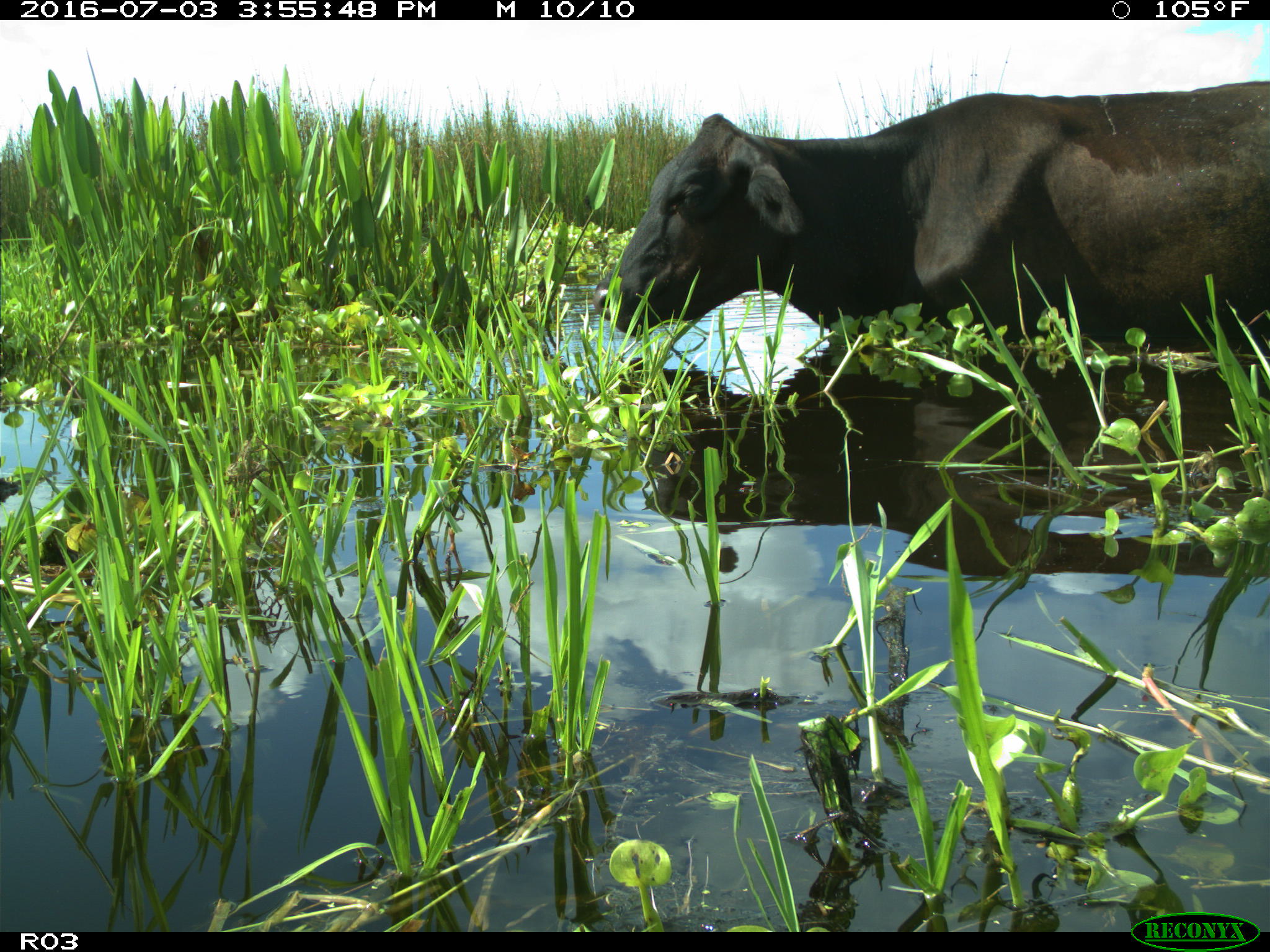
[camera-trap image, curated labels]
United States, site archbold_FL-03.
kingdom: Animalia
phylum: Chordata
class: Mammalia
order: Artiodactyla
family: Bovidae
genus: Bos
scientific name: Bos taurus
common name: domestic cow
Bos taurus (domestic cow).